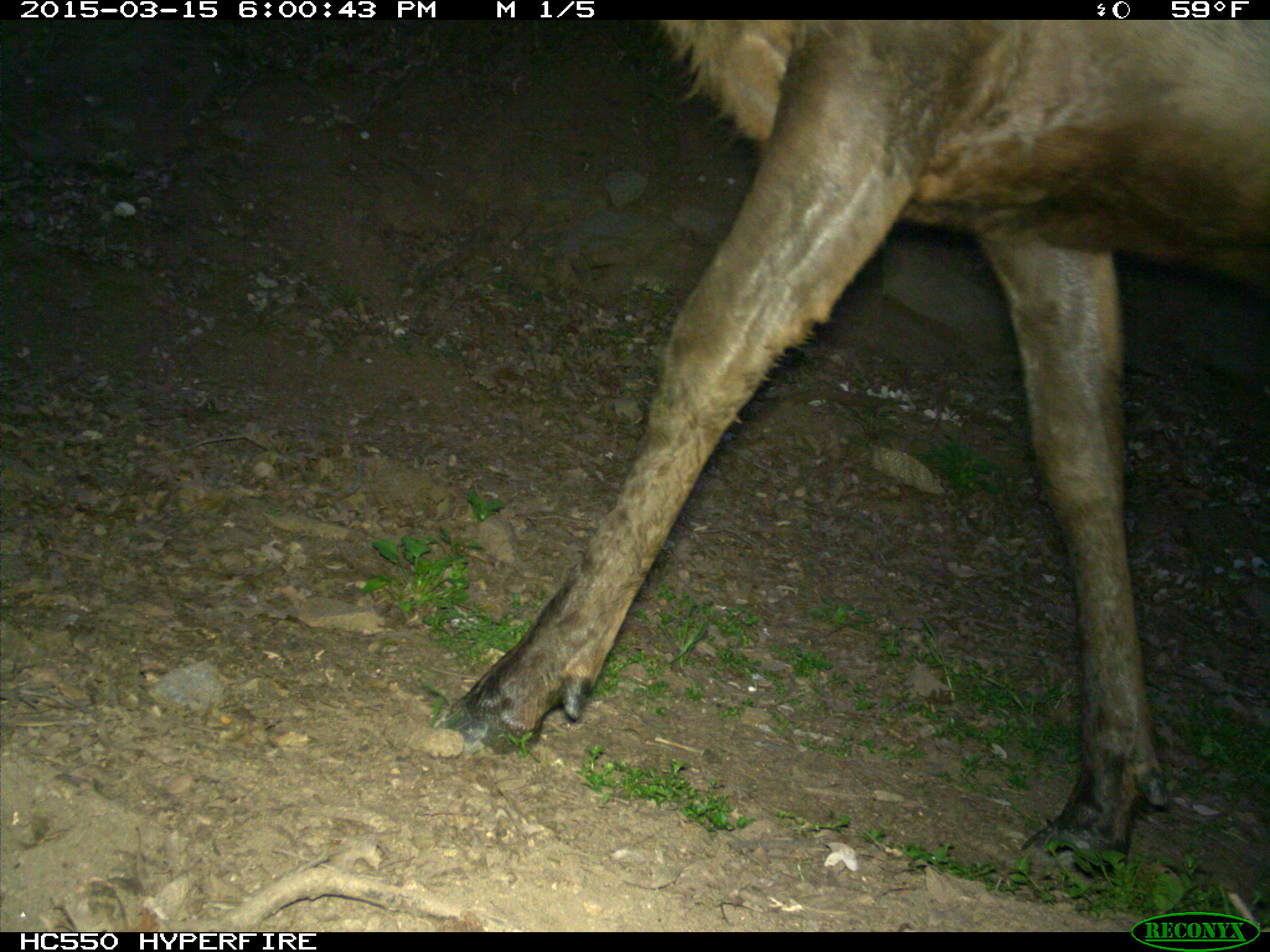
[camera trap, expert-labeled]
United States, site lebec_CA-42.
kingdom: Animalia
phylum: Chordata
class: Mammalia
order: Artiodactyla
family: Cervidae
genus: Cervus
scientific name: Cervus canadensis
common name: elk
Cervus canadensis (elk).